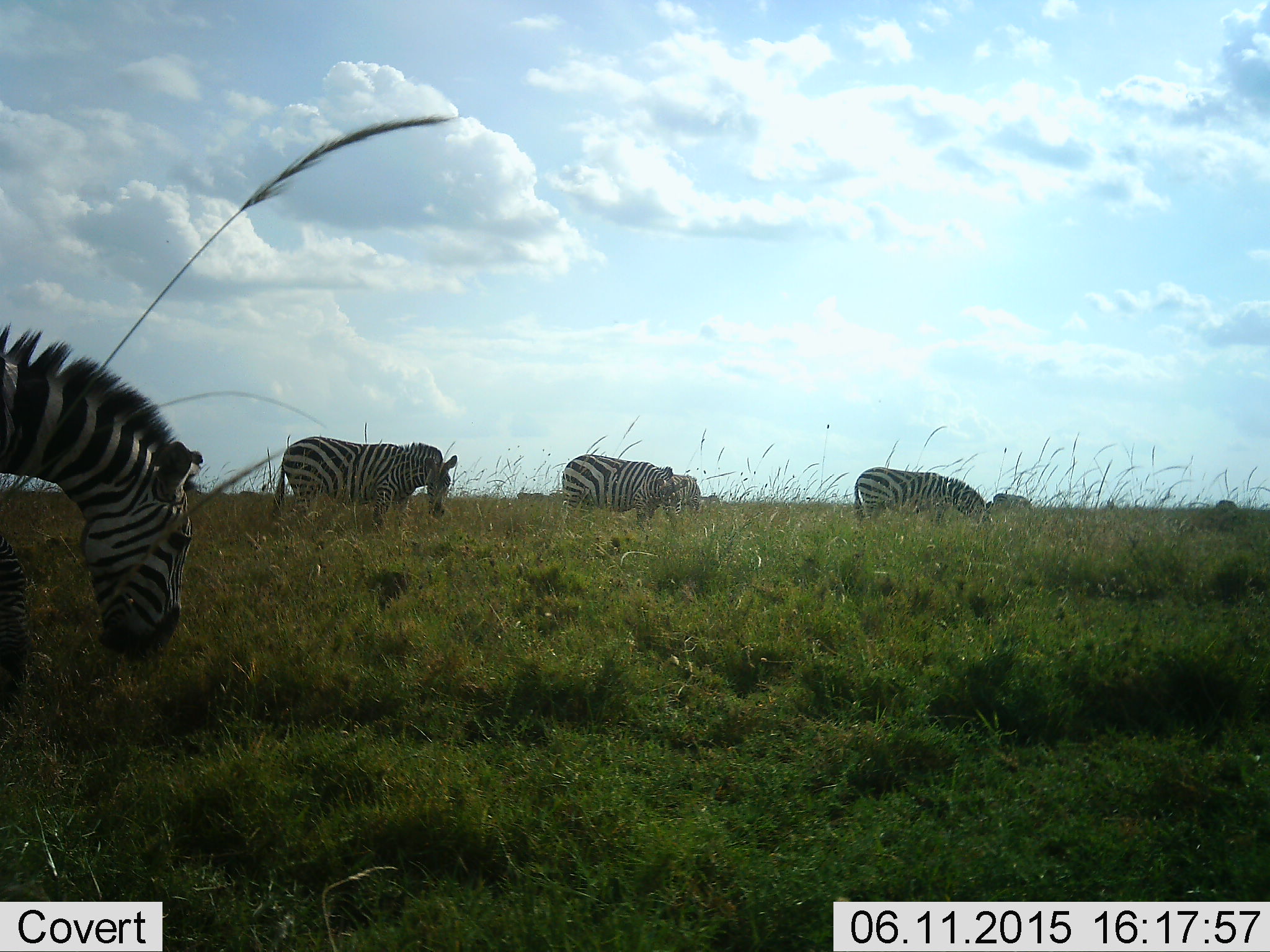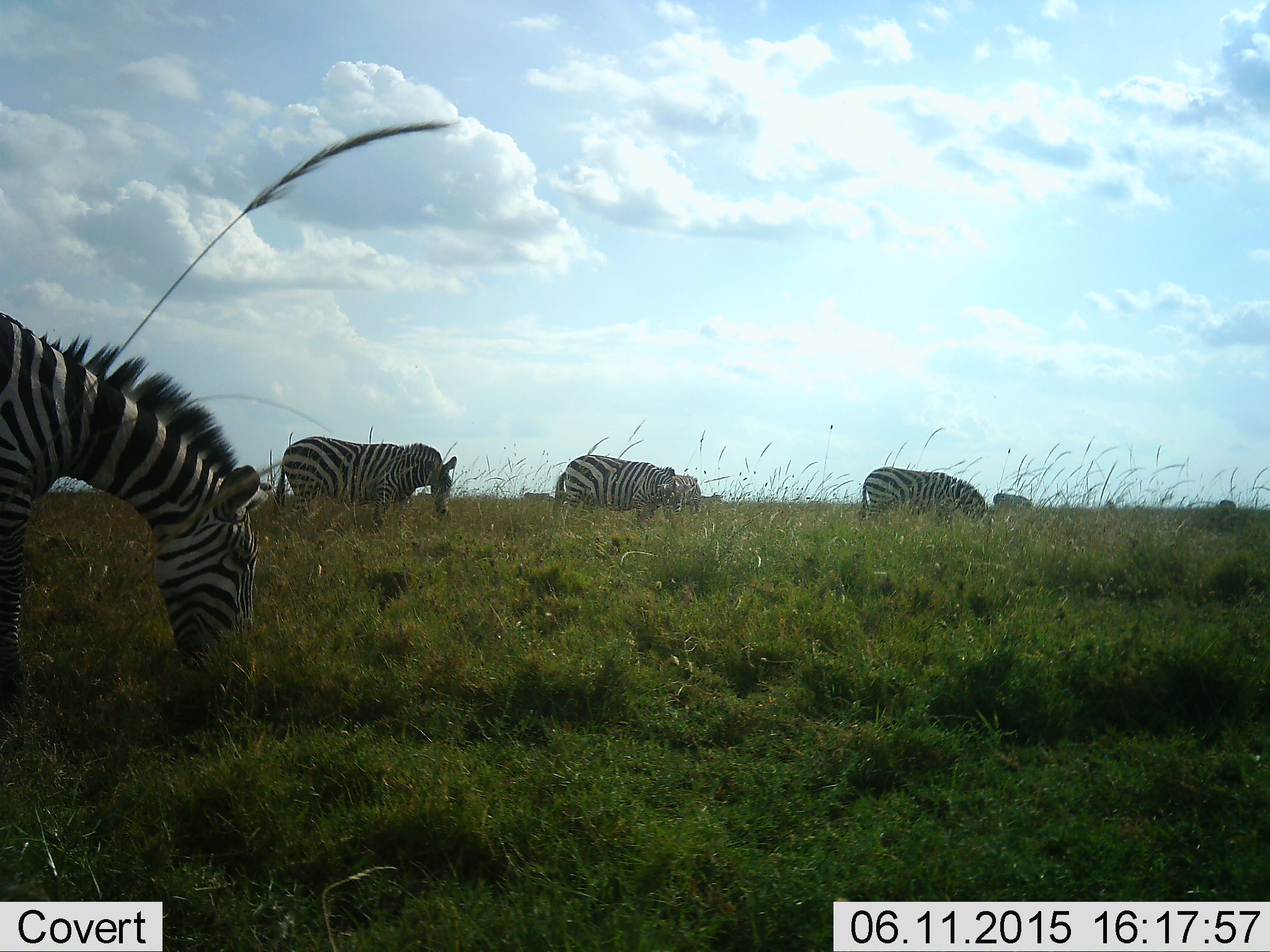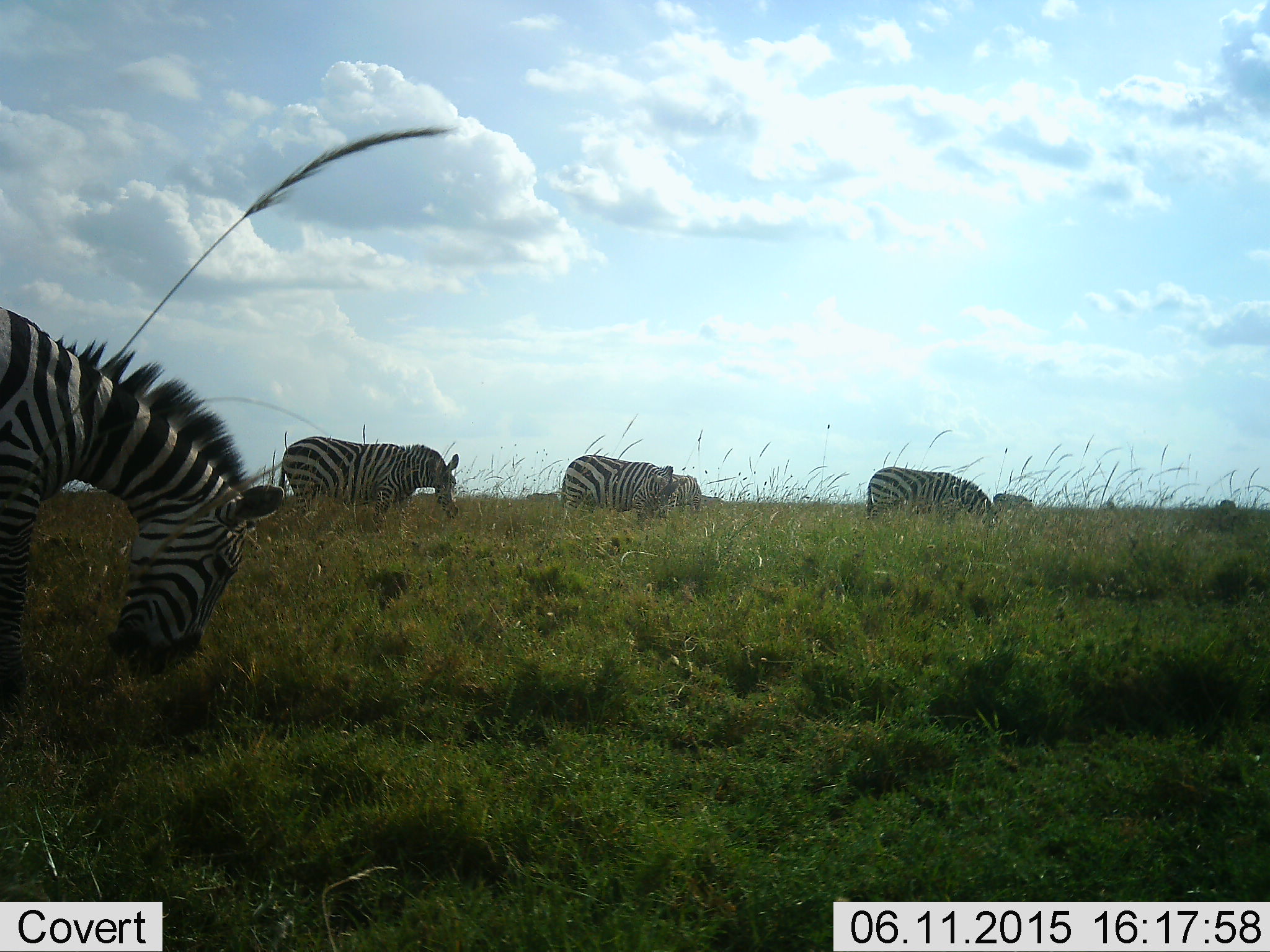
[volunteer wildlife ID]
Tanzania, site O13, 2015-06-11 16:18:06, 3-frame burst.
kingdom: Animalia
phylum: Chordata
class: Mammalia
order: Perissodactyla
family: Equidae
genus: Equus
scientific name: Equus quagga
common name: plains zebra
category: zebra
Zebra (plains zebra) (Equus quagga), count 6. Behavior (volunteer vote fractions): standing 30%, resting 0%, moving 20%, interacting 0%. Young present (vote fraction): 0%. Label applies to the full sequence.